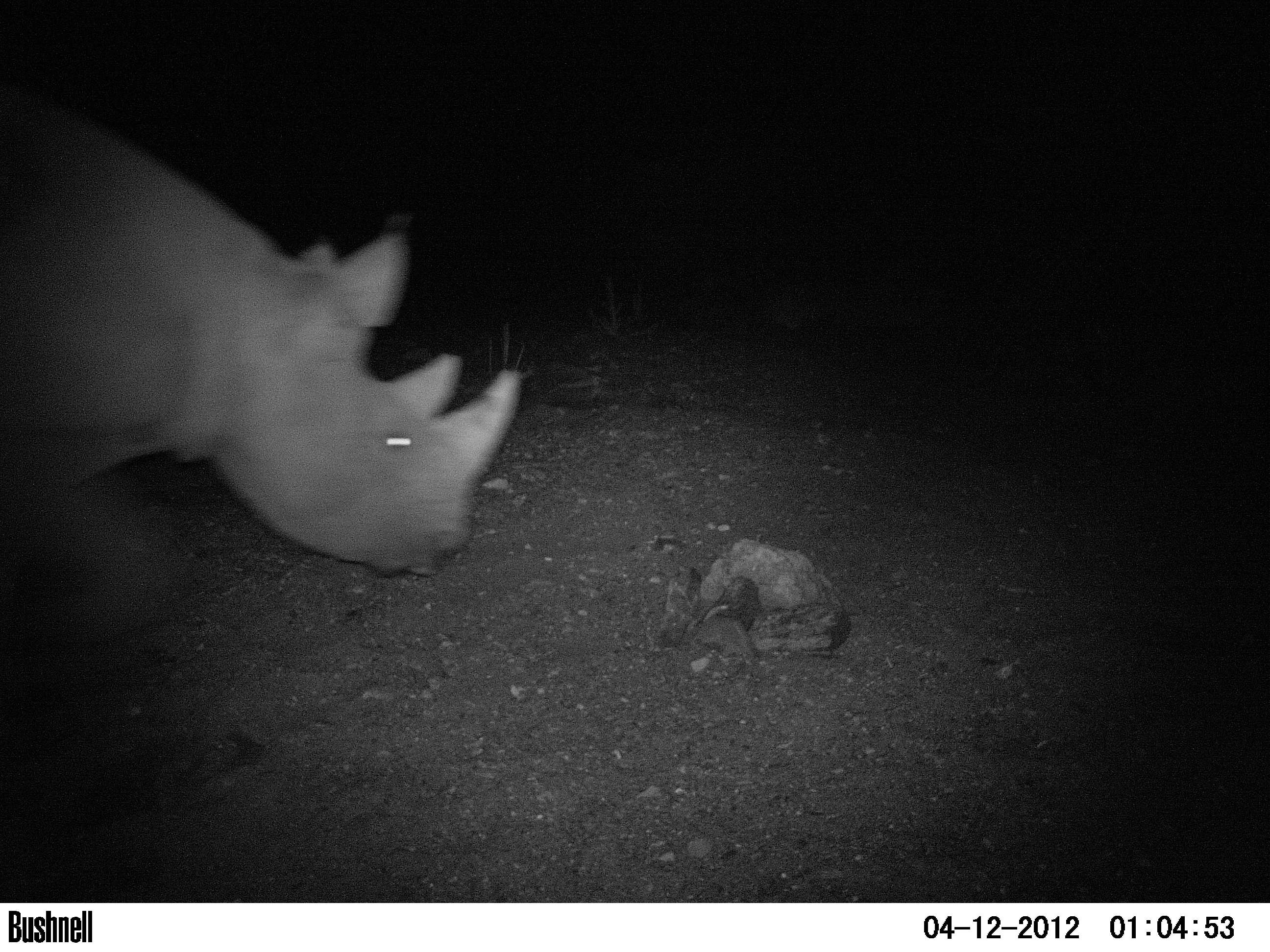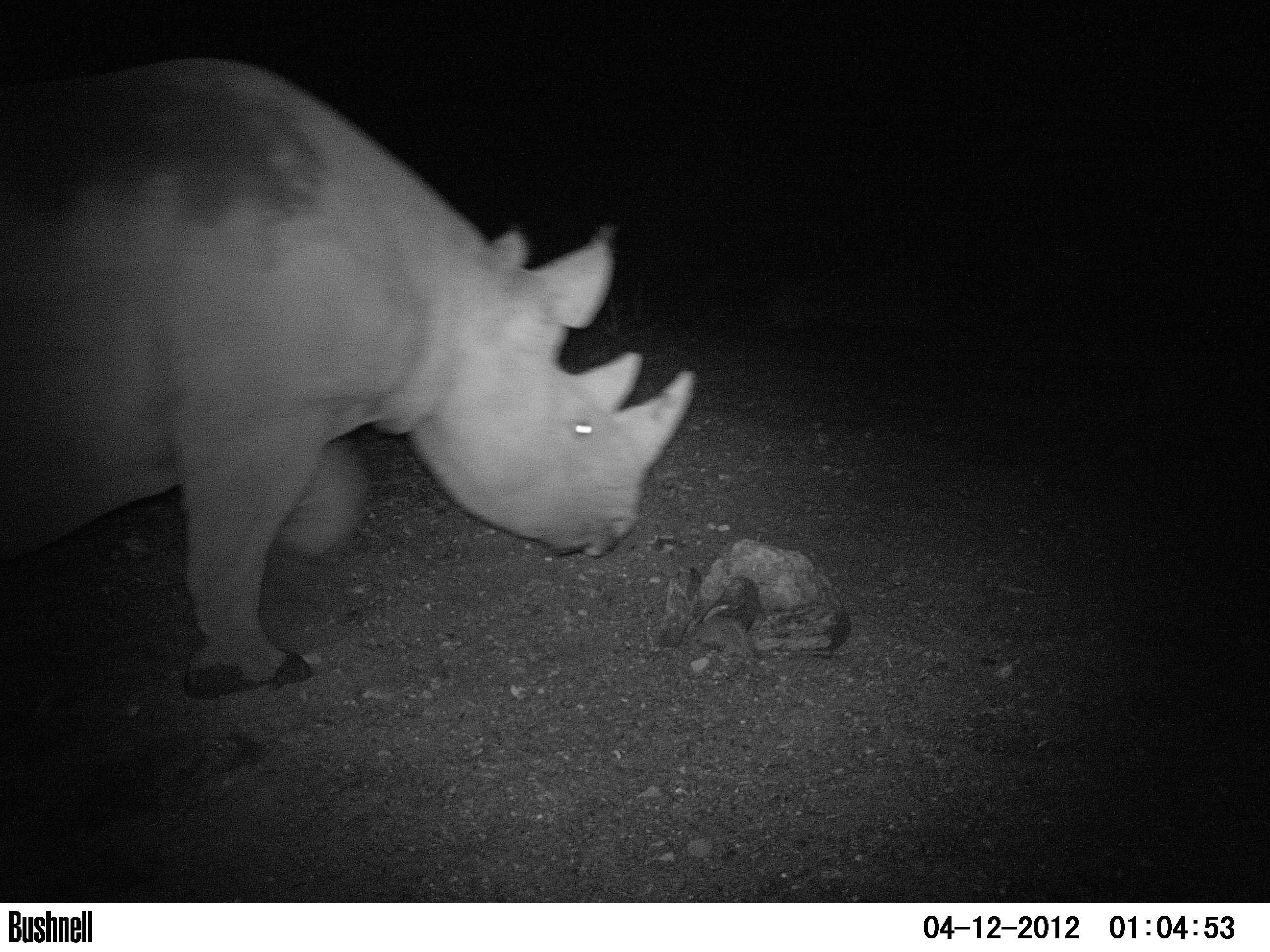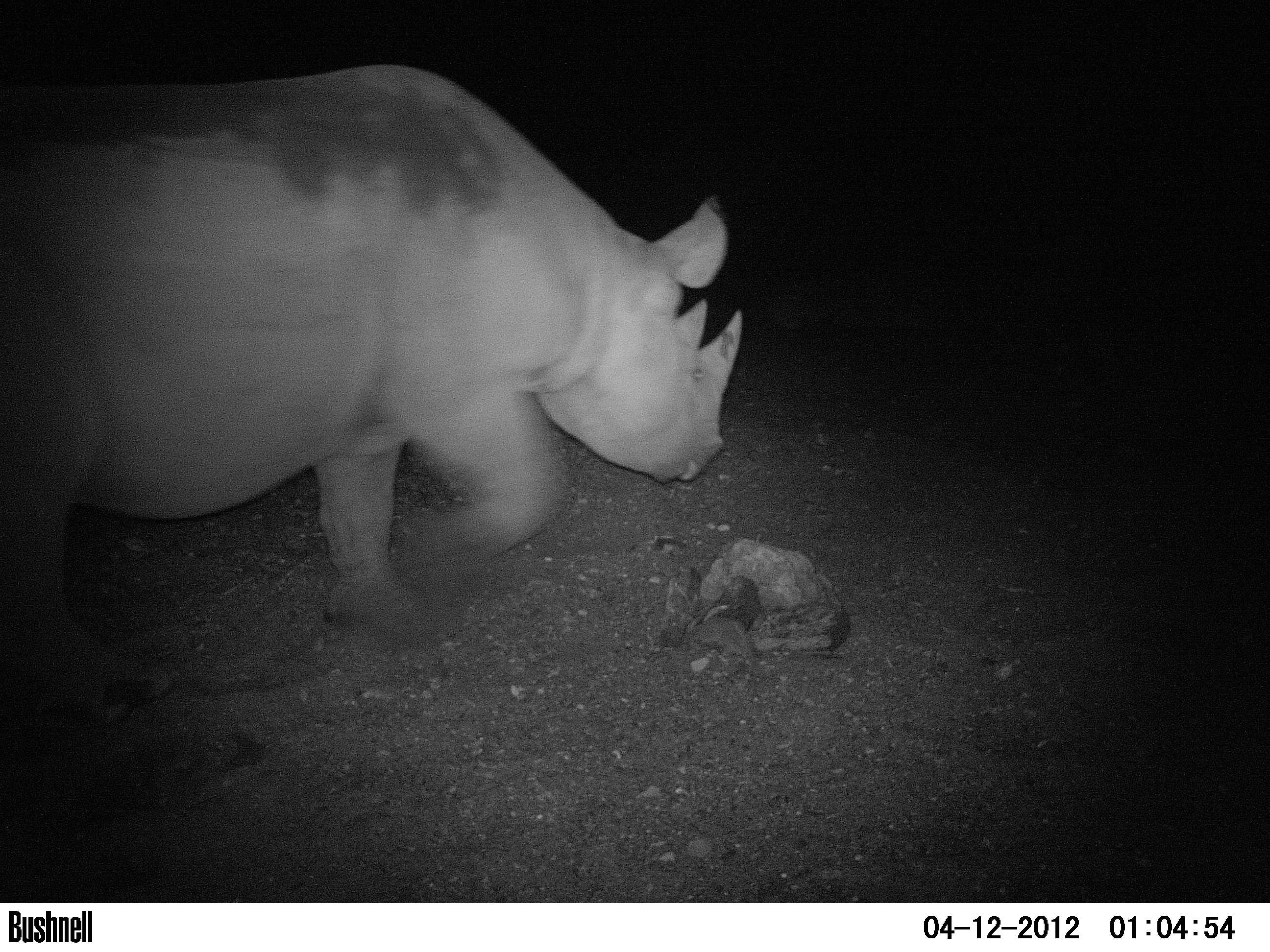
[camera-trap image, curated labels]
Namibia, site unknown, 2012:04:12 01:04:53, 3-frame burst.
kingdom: Animalia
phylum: Chordata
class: Mammalia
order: Perissodactyla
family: Rhinocerotidae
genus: Diceros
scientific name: Diceros bicornis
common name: black rhinoceros